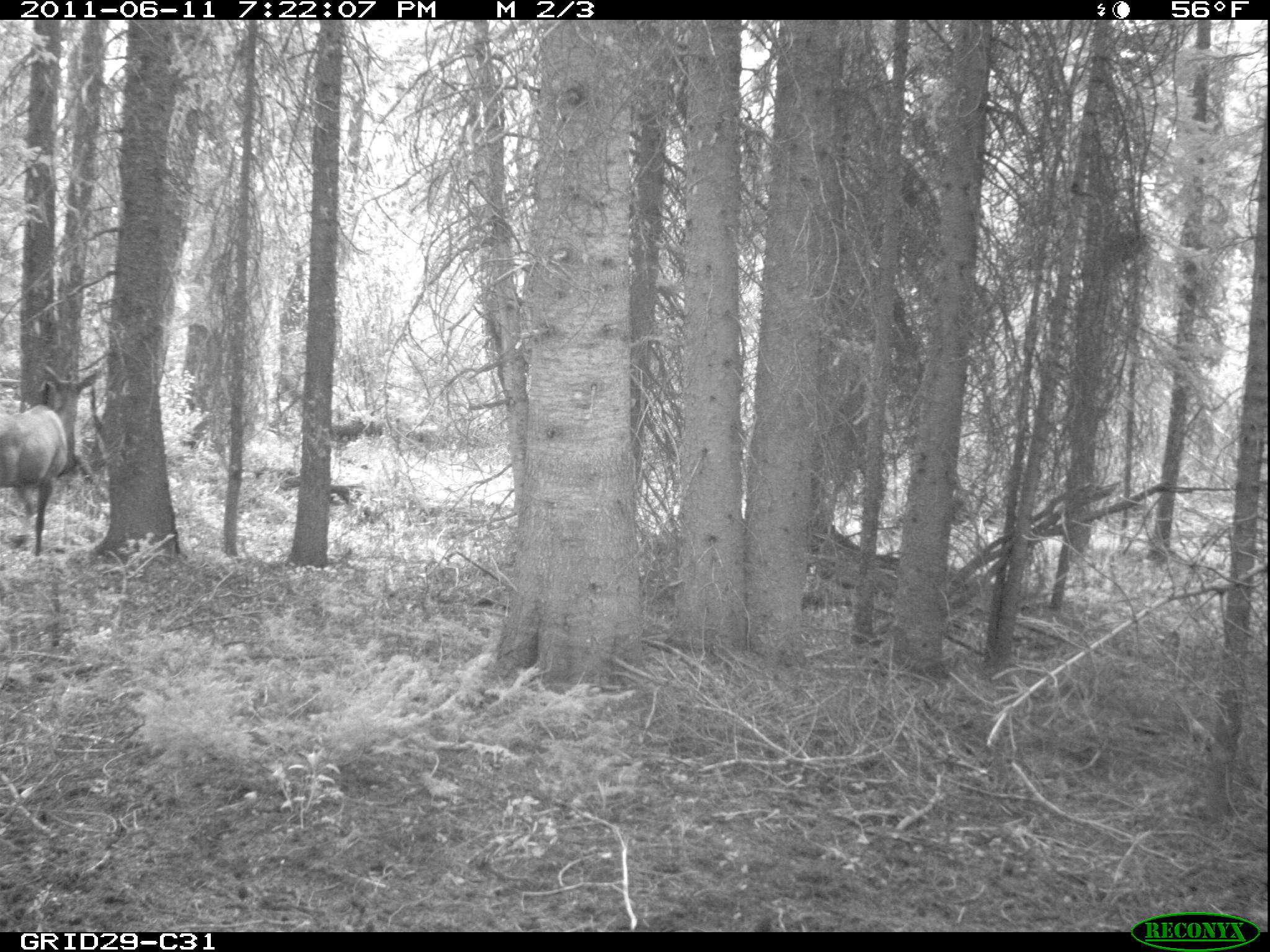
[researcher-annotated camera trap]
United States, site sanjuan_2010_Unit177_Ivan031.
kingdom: Animalia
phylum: Chordata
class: Mammalia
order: Artiodactyla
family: Cervidae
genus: Cervus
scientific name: Cervus elaphus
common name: red deer